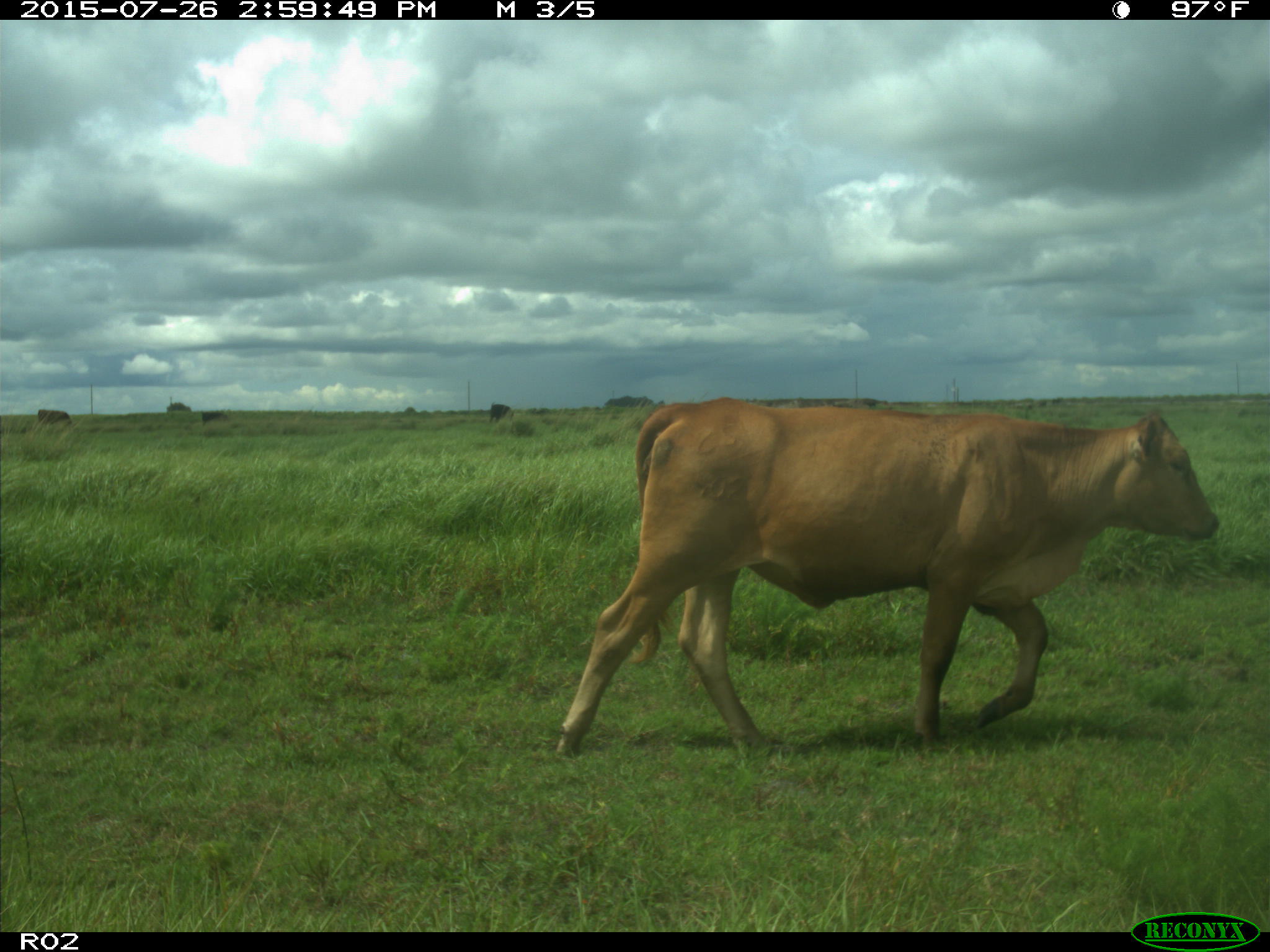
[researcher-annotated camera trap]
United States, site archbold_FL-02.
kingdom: Animalia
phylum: Chordata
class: Mammalia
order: Artiodactyla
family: Bovidae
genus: Bos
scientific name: Bos taurus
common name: domestic cow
Bos taurus (domestic cow).